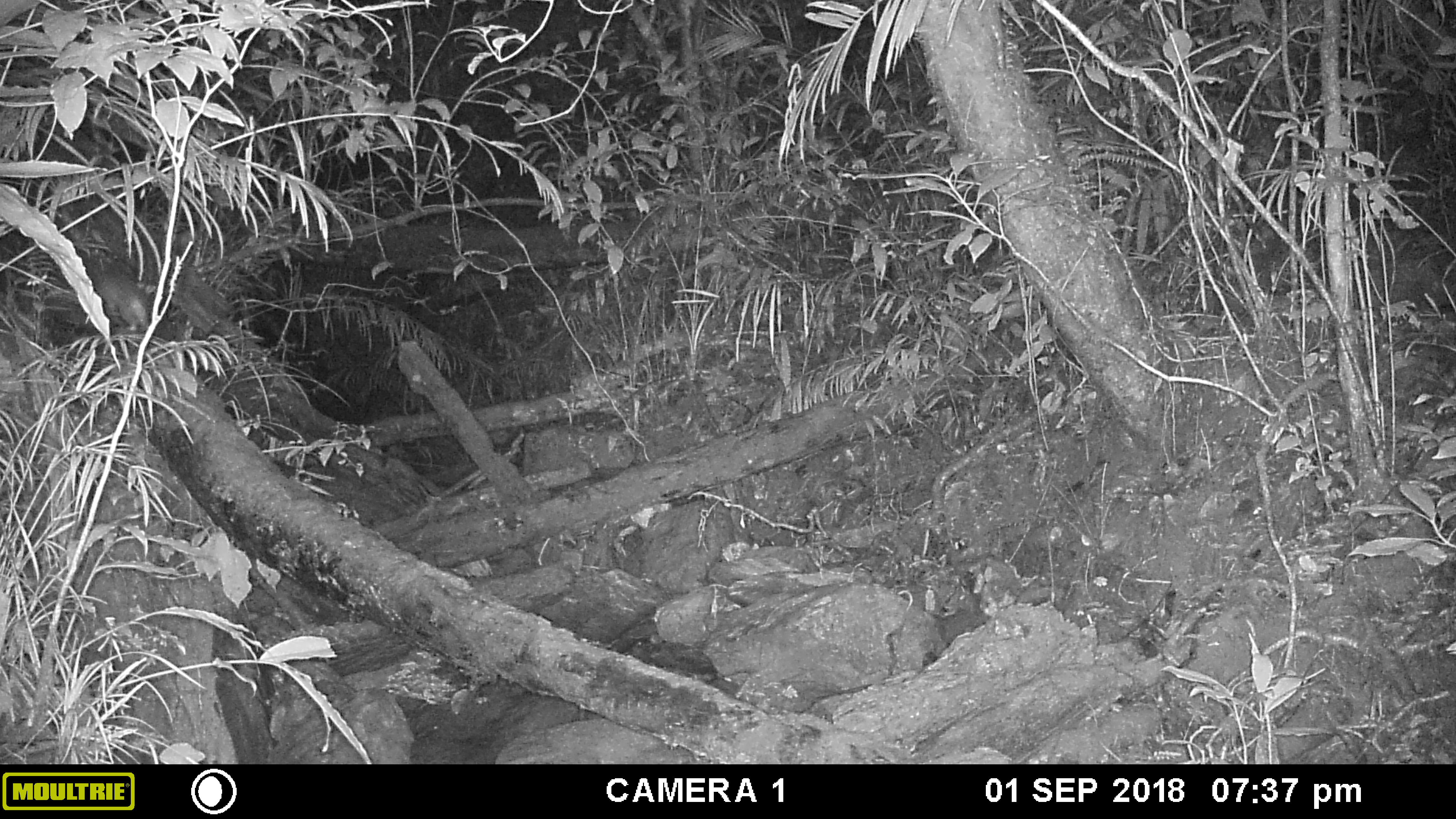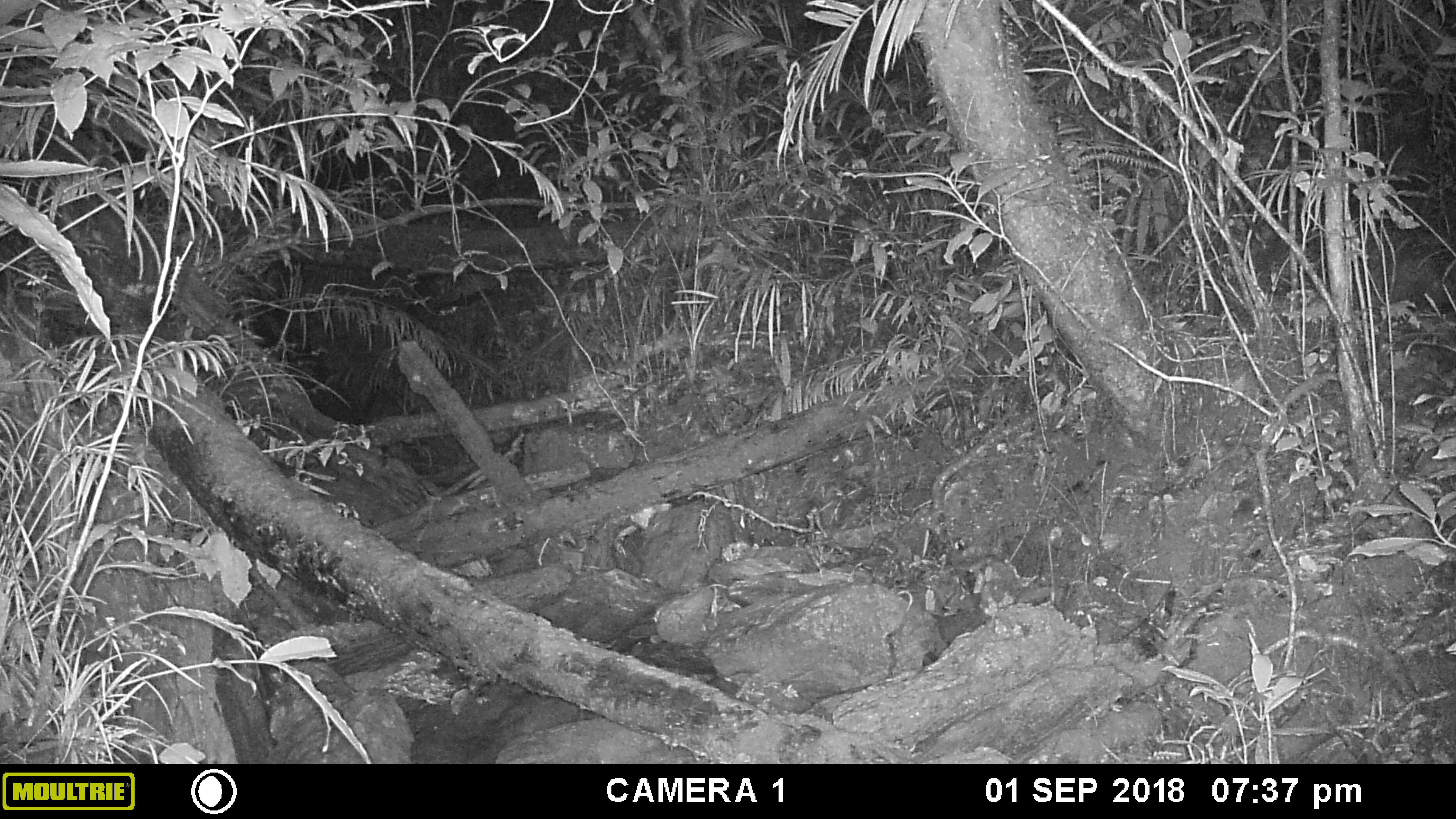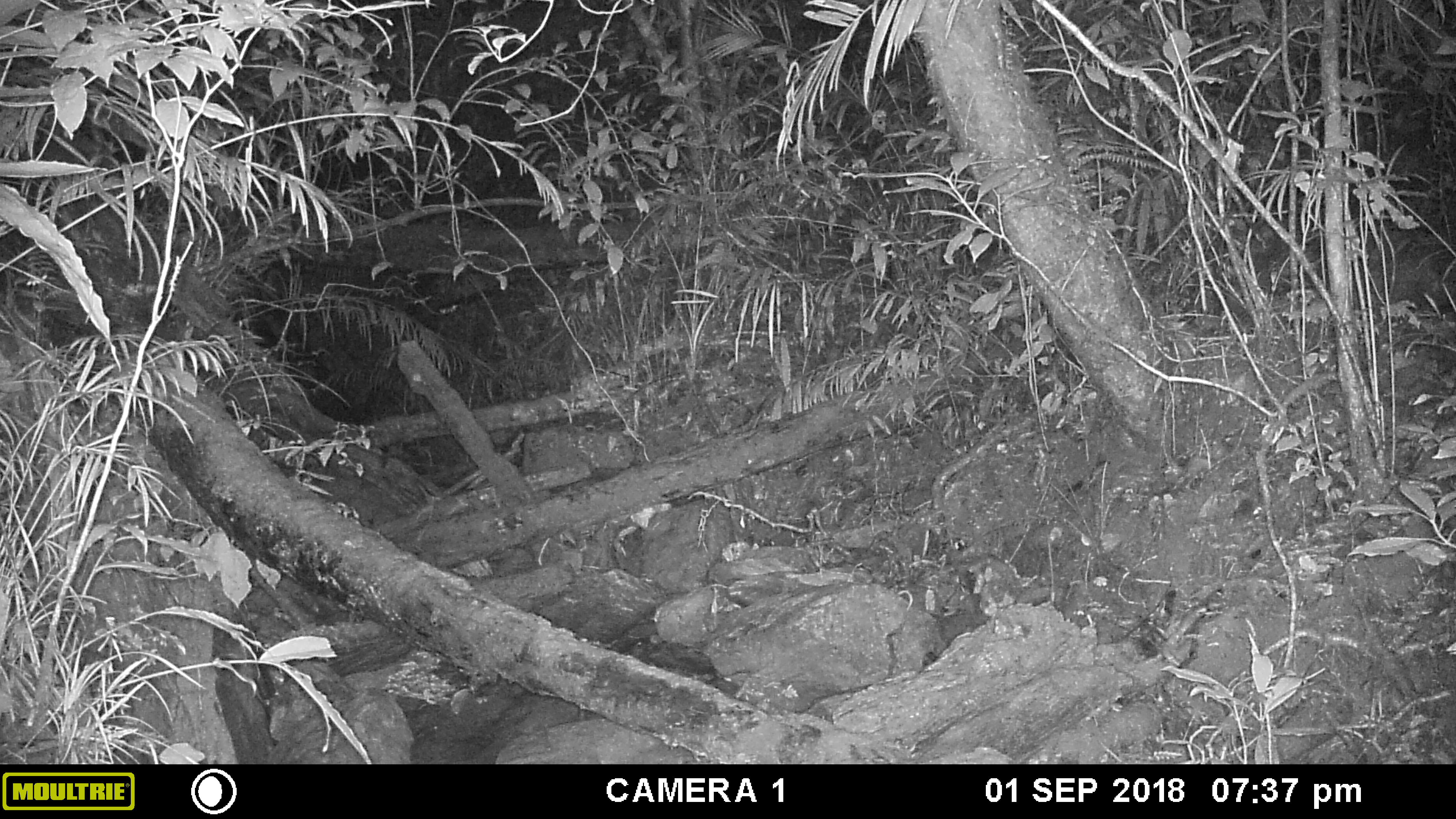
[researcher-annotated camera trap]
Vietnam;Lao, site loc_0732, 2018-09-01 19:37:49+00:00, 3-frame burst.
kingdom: Animalia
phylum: Chordata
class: Mammalia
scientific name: Mammalia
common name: mammal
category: unidentified small mammal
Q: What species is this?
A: Unidentified small mammal (mammal) (Mammalia).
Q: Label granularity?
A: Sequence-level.